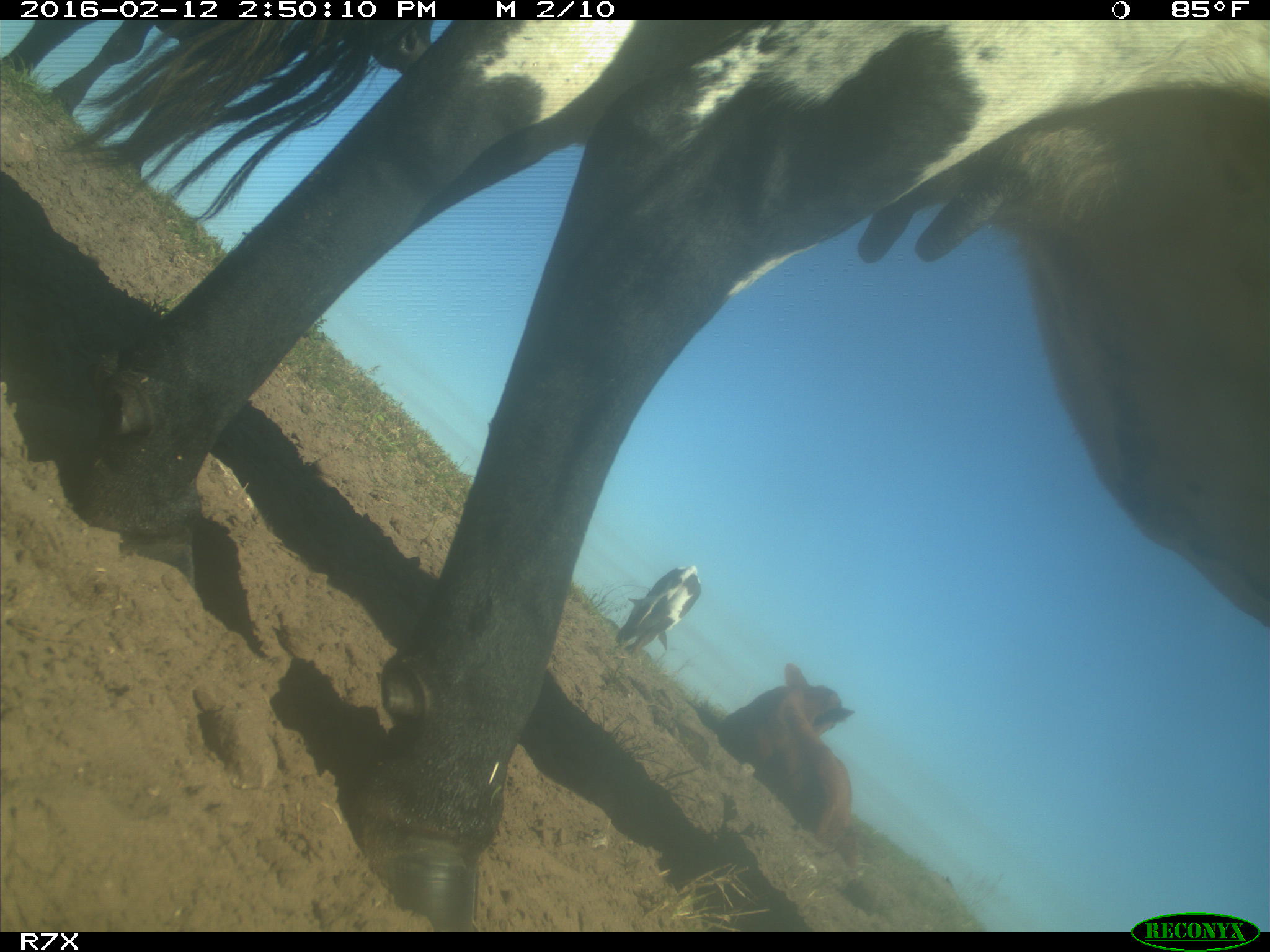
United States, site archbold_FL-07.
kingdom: Animalia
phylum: Chordata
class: Mammalia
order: Artiodactyla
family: Bovidae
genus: Bos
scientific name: Bos taurus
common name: domestic cow